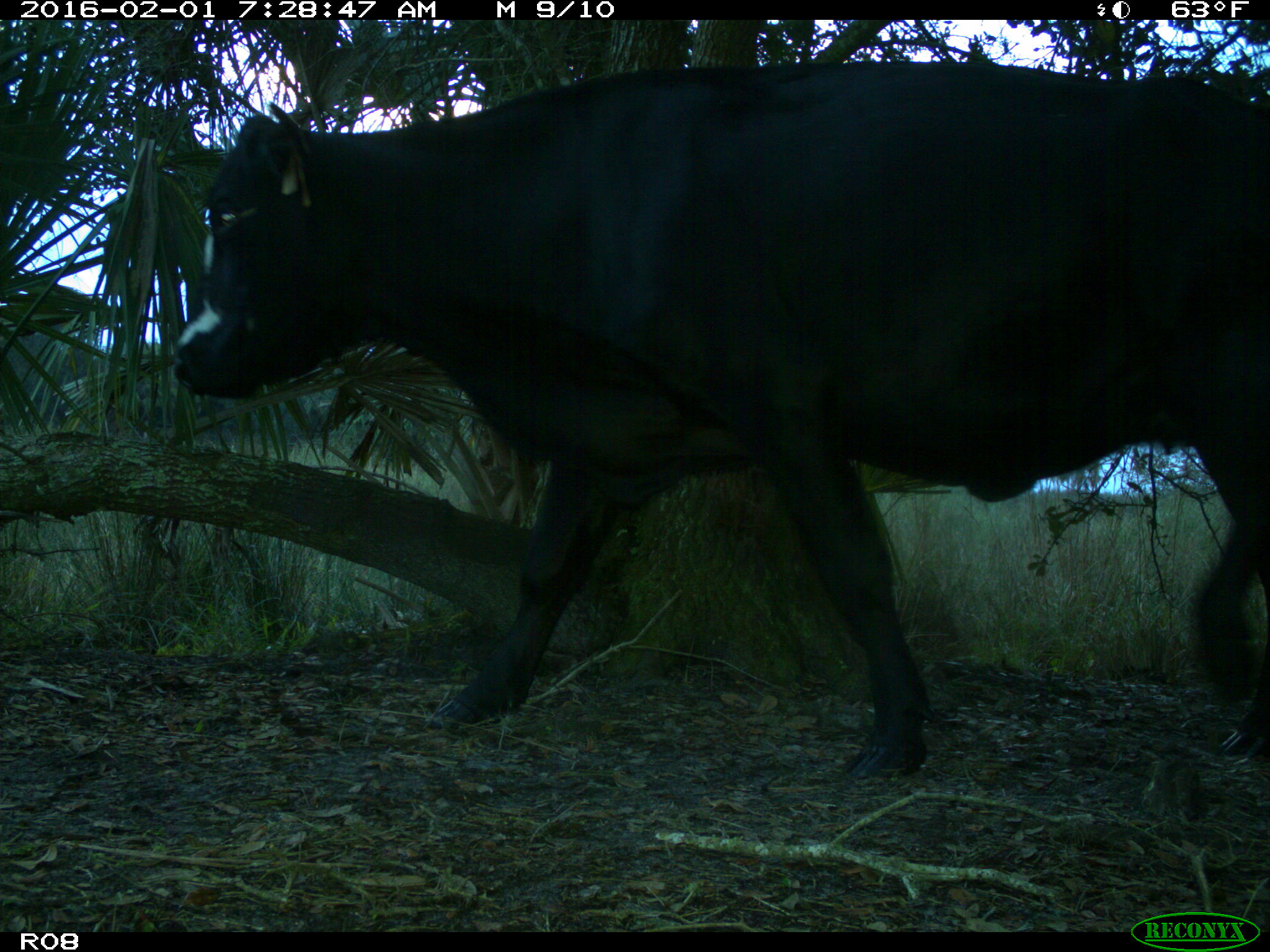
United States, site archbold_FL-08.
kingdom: Animalia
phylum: Chordata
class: Mammalia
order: Artiodactyla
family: Bovidae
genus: Bos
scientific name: Bos taurus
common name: domestic cow